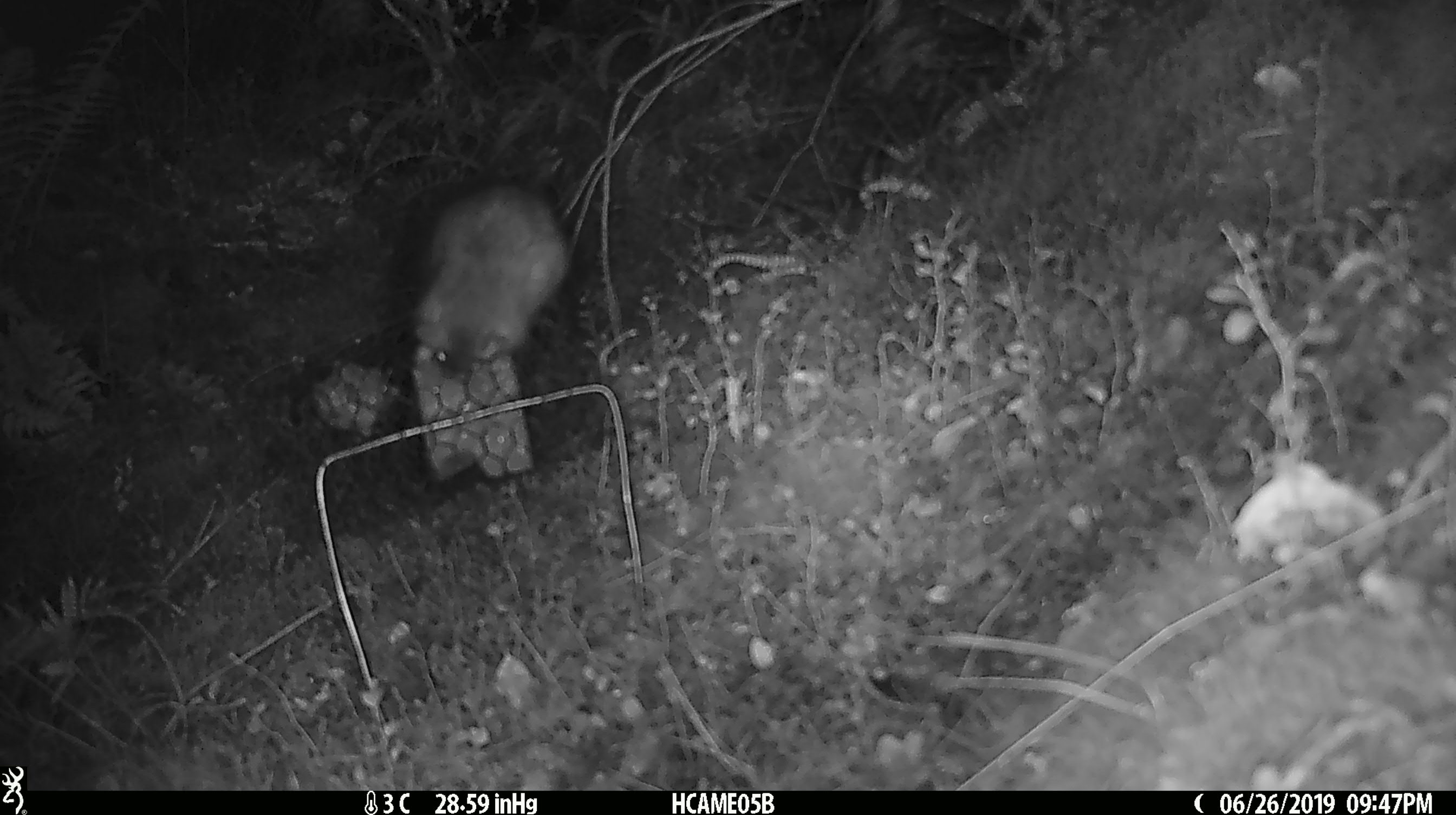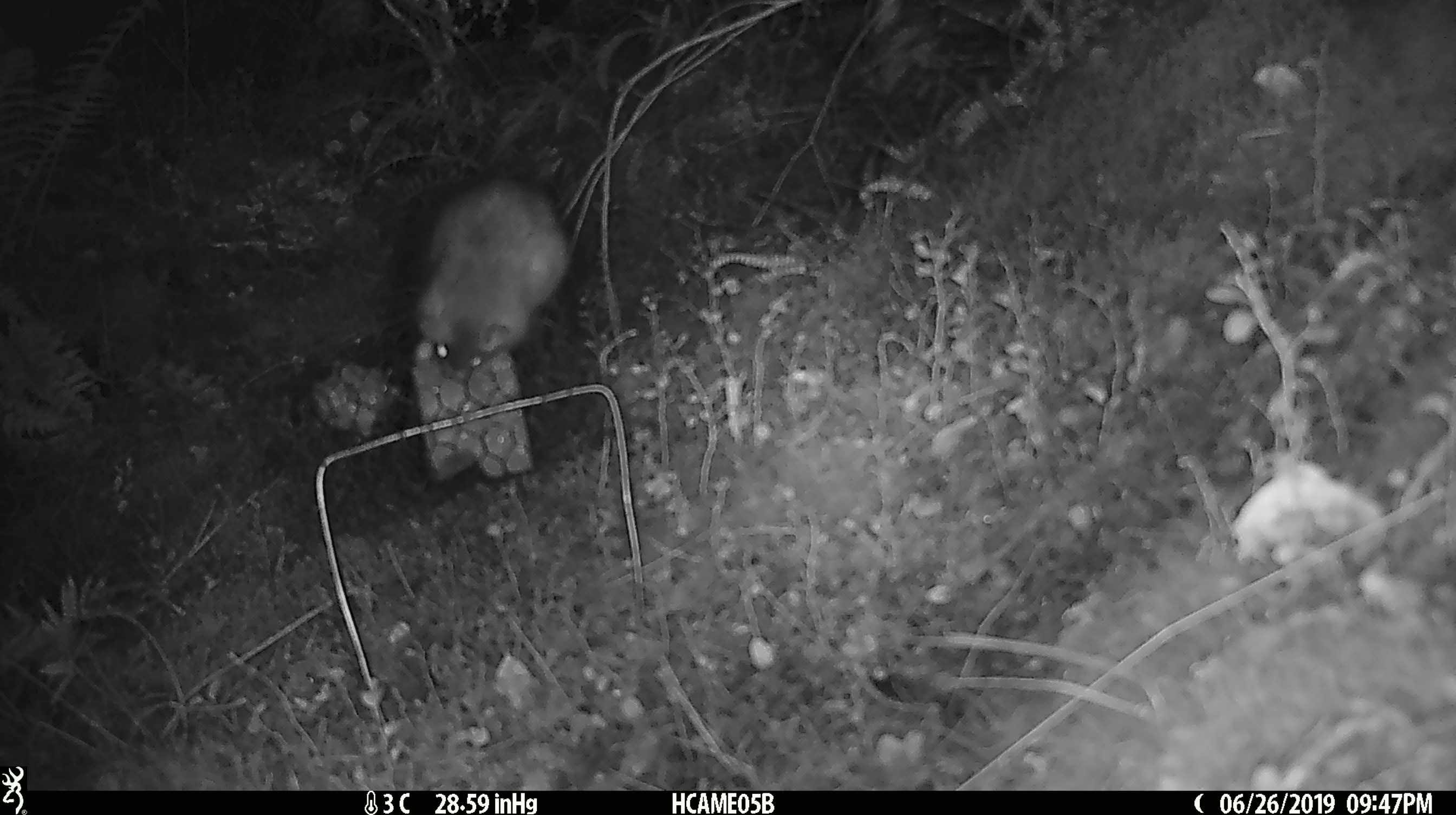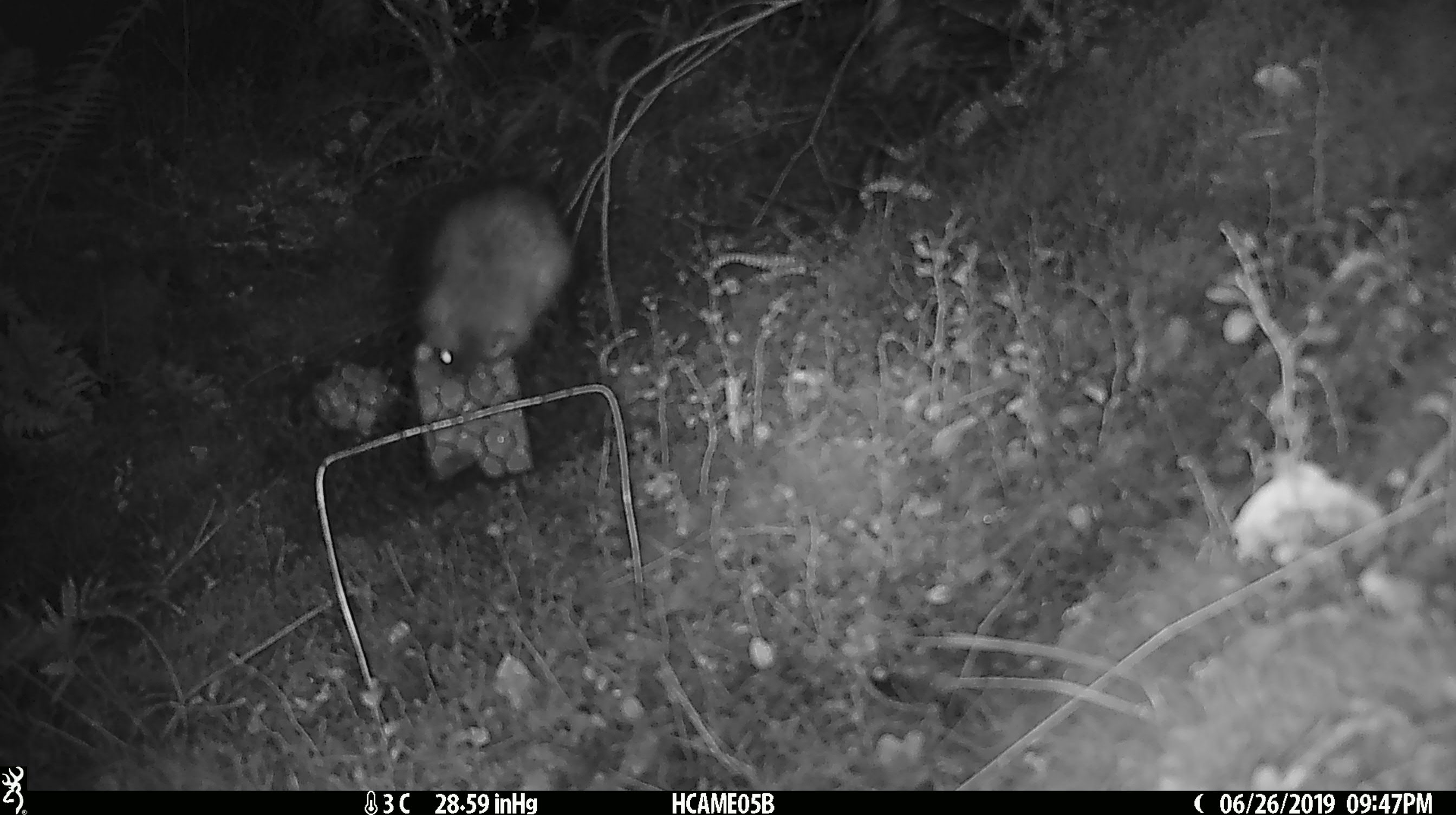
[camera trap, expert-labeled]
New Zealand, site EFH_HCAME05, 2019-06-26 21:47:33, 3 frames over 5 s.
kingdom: Animalia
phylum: Chordata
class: Mammalia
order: Rodentia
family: Muridae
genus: Rattus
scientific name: Rattus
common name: rat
Rat (Rattus).